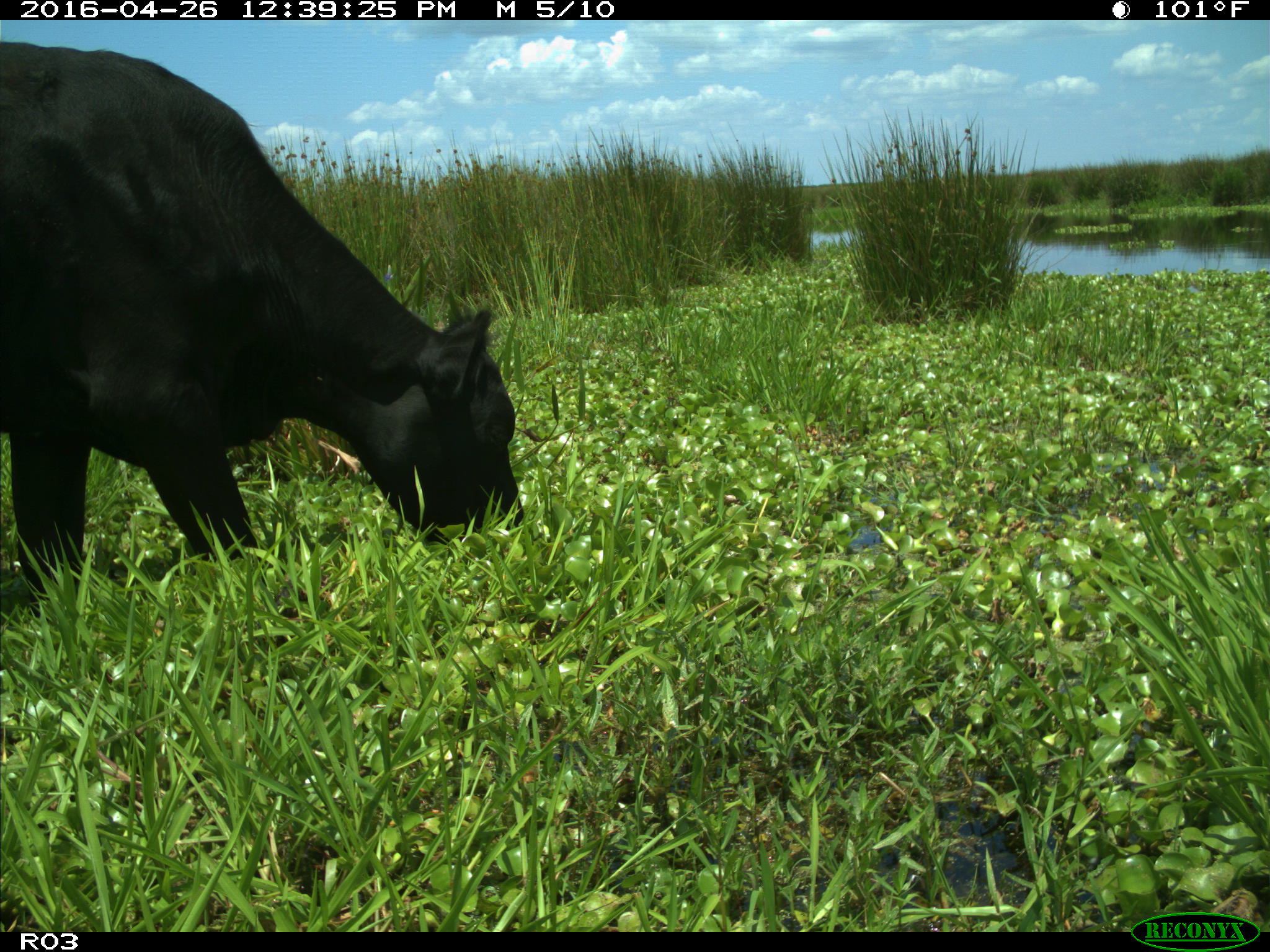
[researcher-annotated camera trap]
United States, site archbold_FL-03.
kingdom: Animalia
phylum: Chordata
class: Mammalia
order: Artiodactyla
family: Bovidae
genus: Bos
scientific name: Bos taurus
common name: domestic cow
Bos taurus (domestic cow).